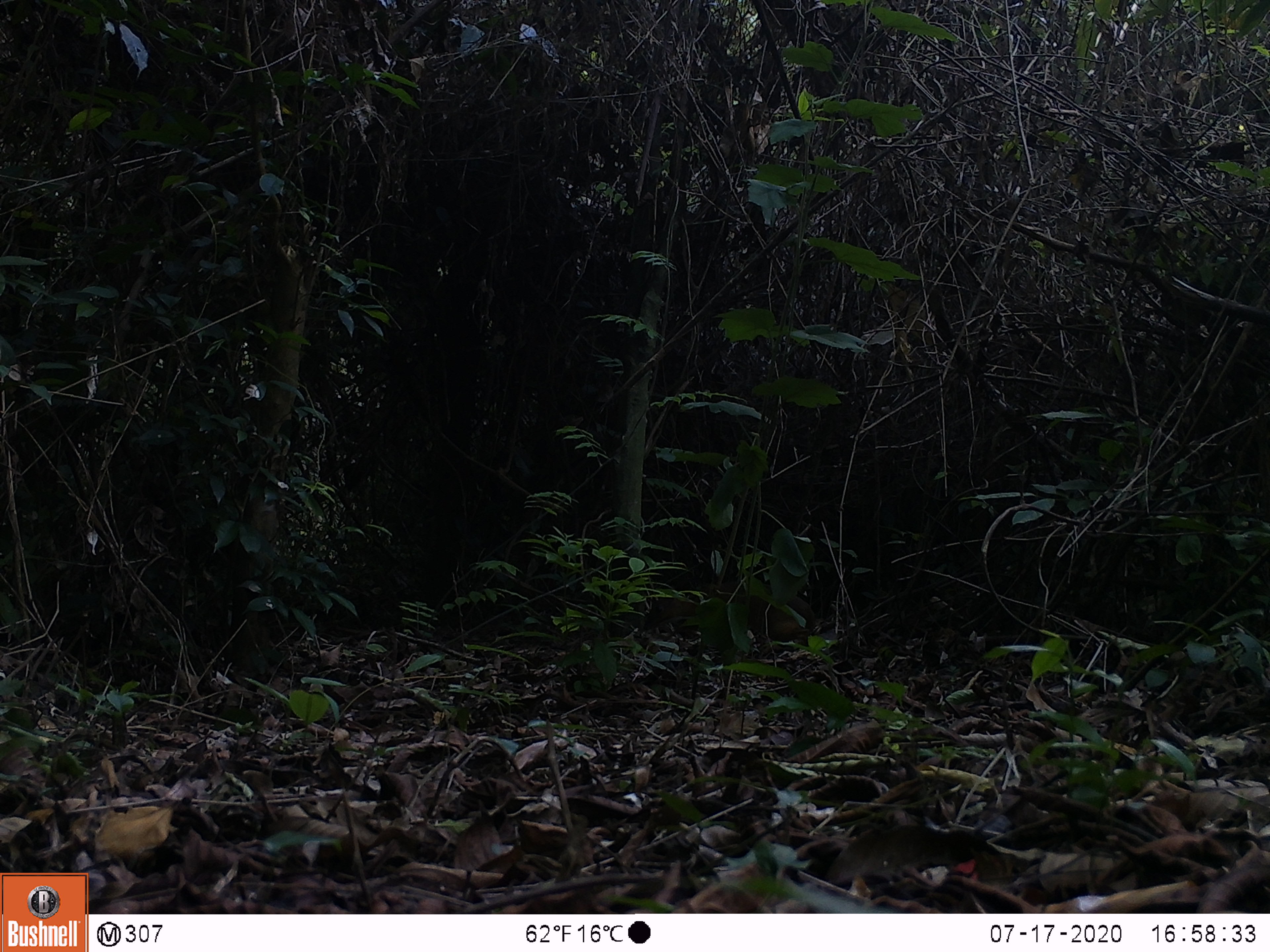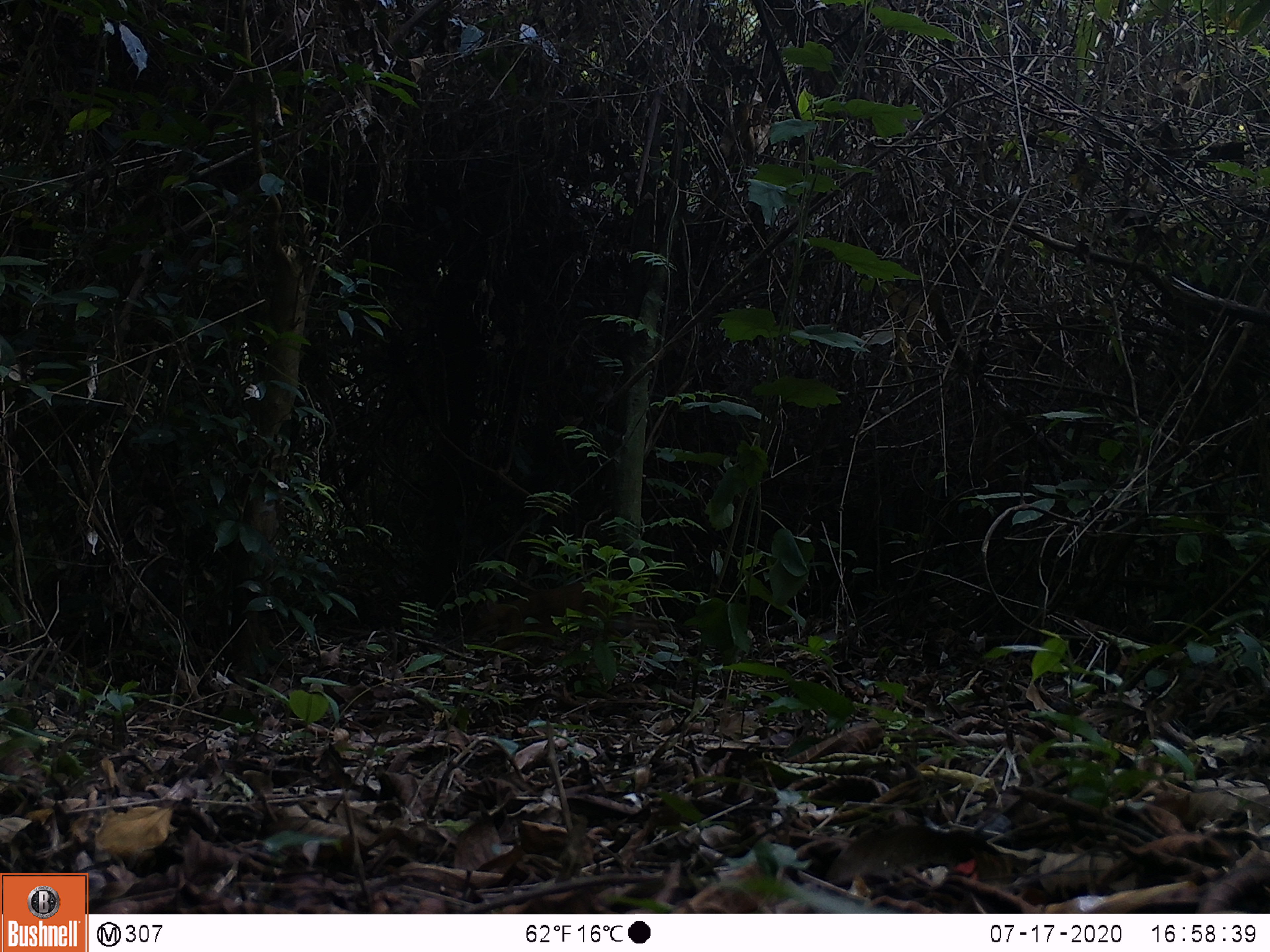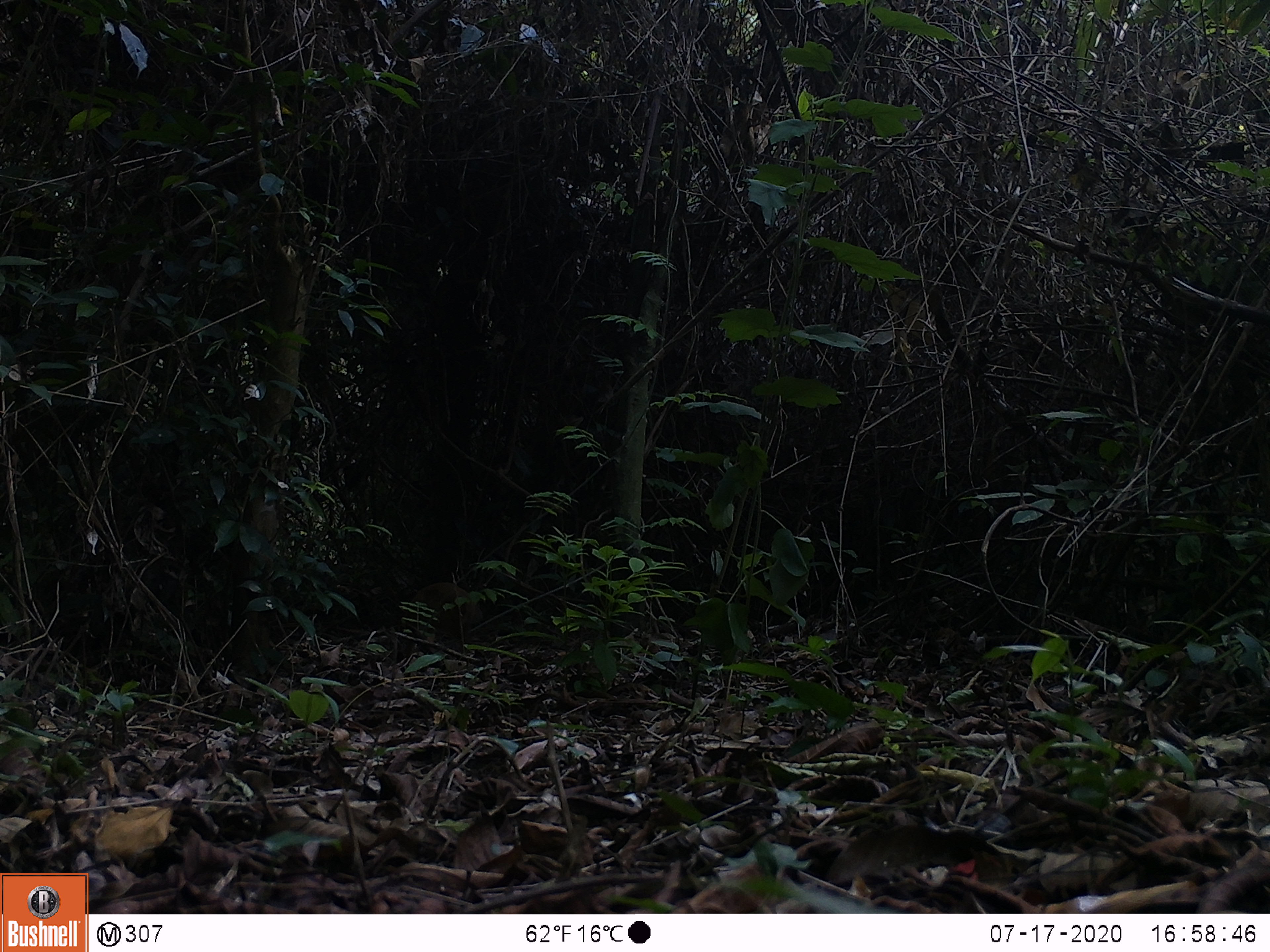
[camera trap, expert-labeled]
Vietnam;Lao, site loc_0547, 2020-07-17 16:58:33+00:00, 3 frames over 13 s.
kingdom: Animalia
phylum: Chordata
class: Mammalia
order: Artiodactyla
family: Tragulidae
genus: Moschiola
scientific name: Moschiola meminna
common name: chevrotain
Chevrotain (Moschiola meminna). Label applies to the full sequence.